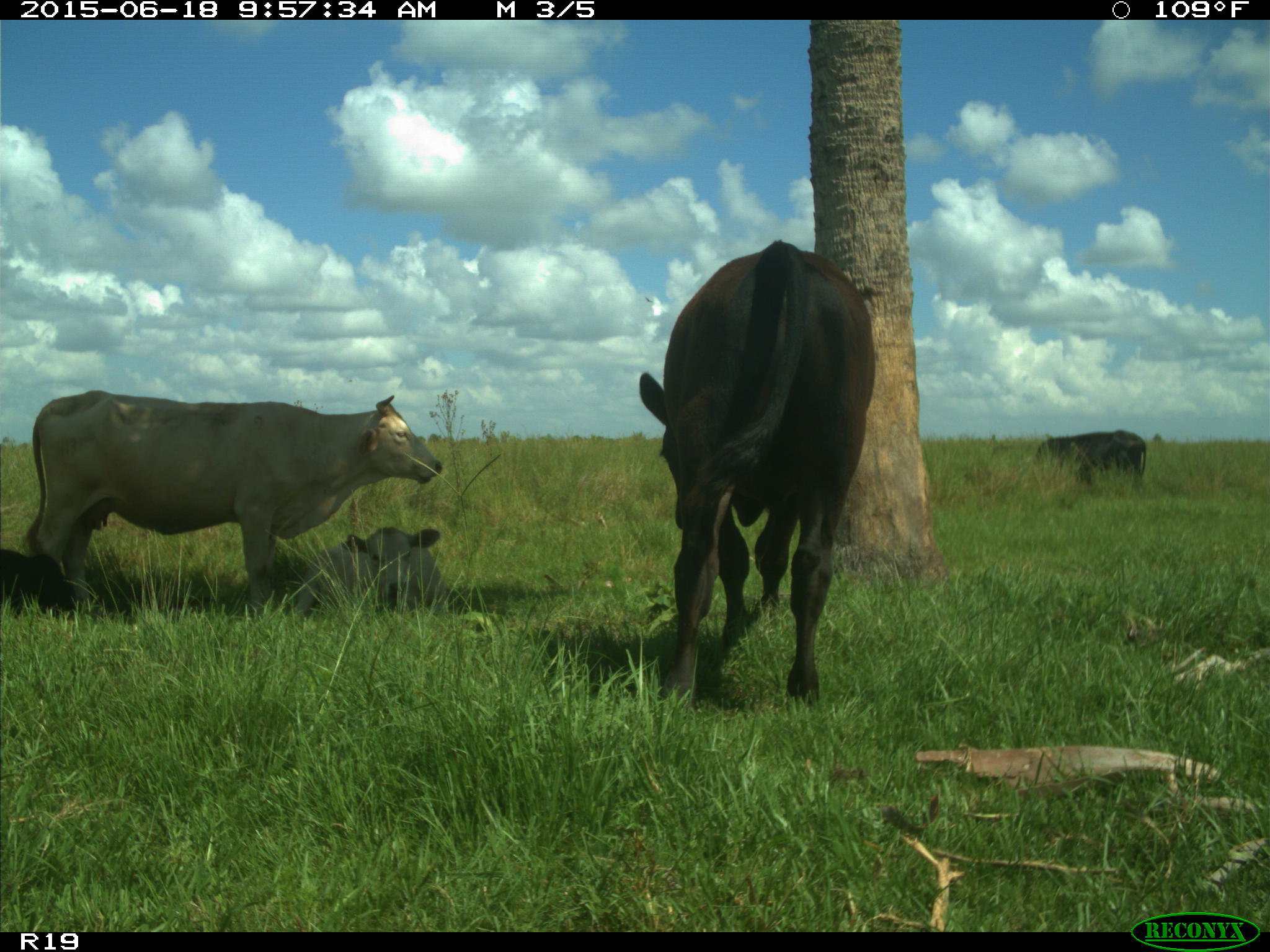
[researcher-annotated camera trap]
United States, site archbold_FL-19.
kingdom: Animalia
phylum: Chordata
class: Mammalia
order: Artiodactyla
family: Bovidae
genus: Bos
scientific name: Bos taurus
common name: domestic cow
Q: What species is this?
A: Bos taurus (domestic cow).